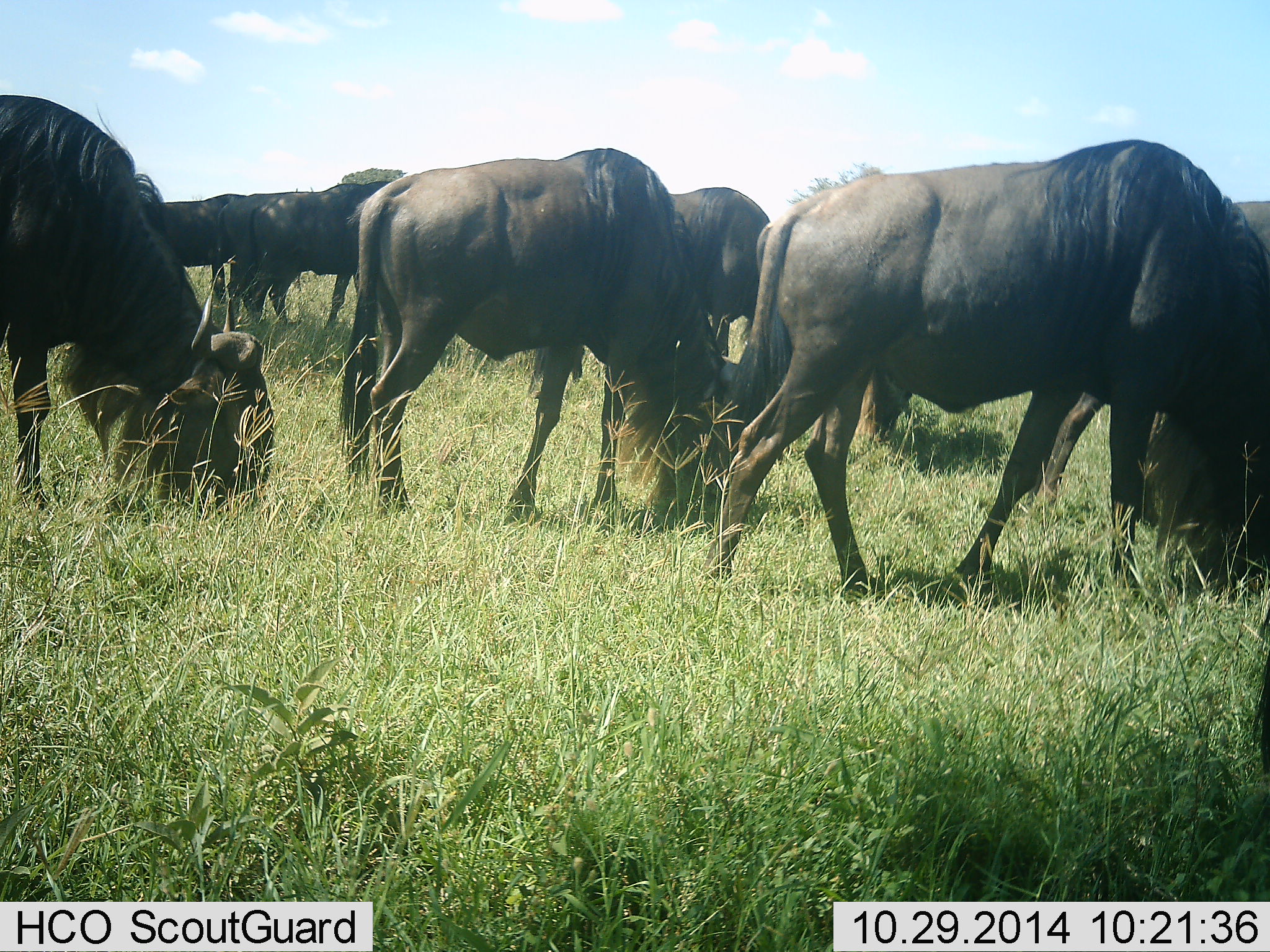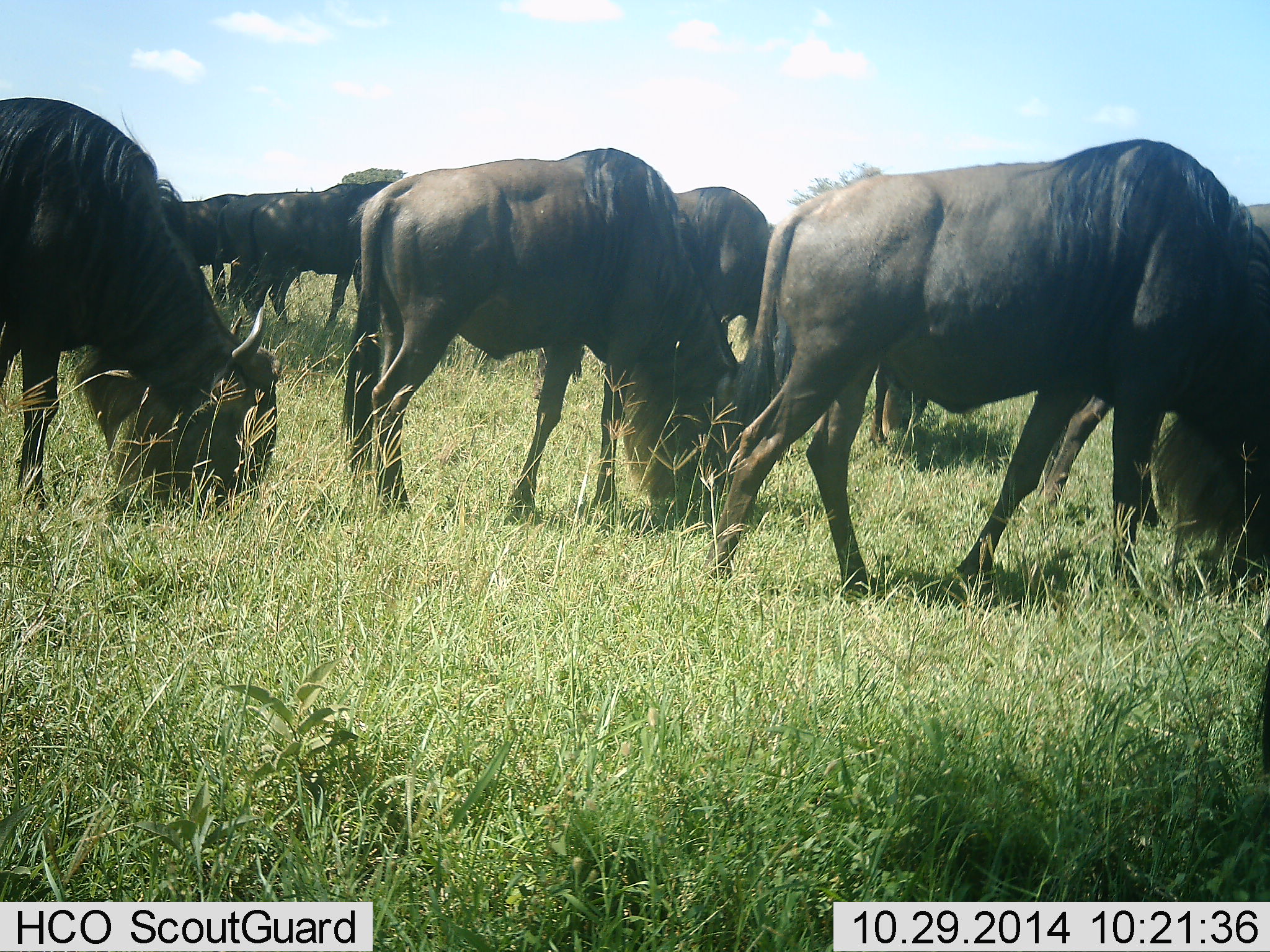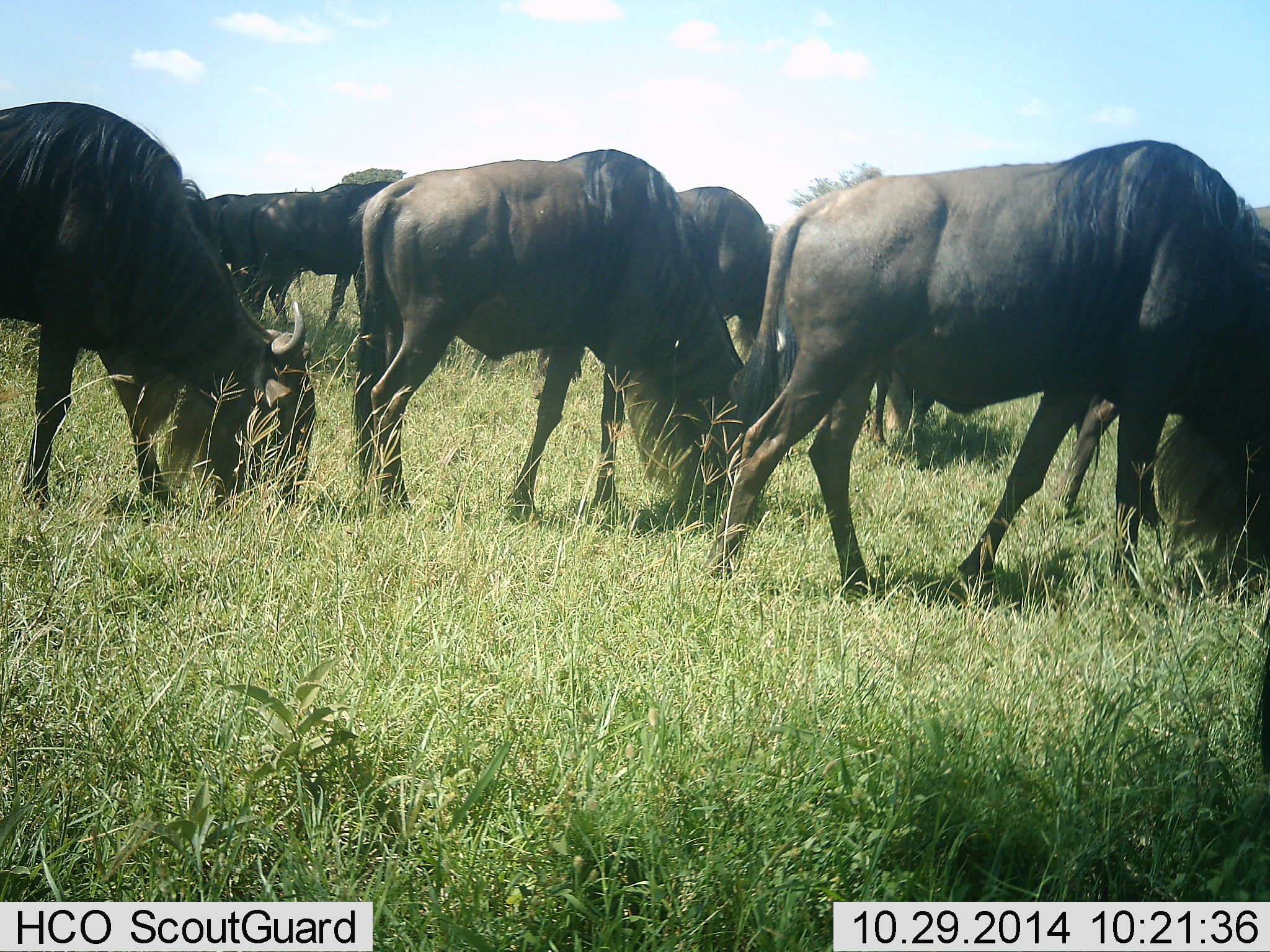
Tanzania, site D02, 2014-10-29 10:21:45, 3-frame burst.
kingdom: Animalia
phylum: Chordata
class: Mammalia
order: Artiodactyla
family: Bovidae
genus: Connochaetes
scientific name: Connochaetes taurinus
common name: blue wildebeest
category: wildebeest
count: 8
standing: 10%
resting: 0%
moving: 20%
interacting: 0%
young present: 0%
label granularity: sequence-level